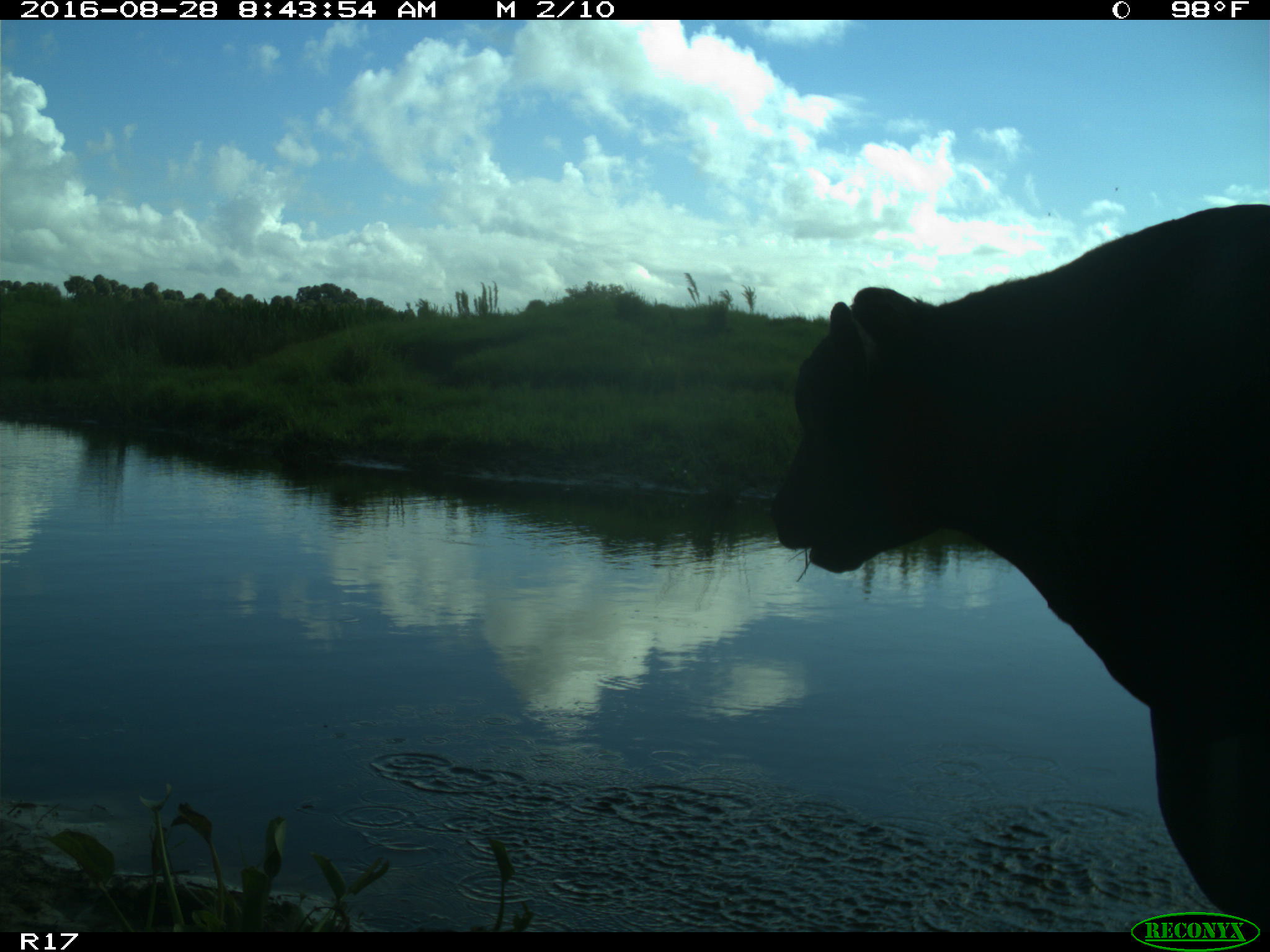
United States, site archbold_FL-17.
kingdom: Animalia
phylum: Chordata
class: Mammalia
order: Artiodactyla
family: Bovidae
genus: Bos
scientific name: Bos taurus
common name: domestic cow